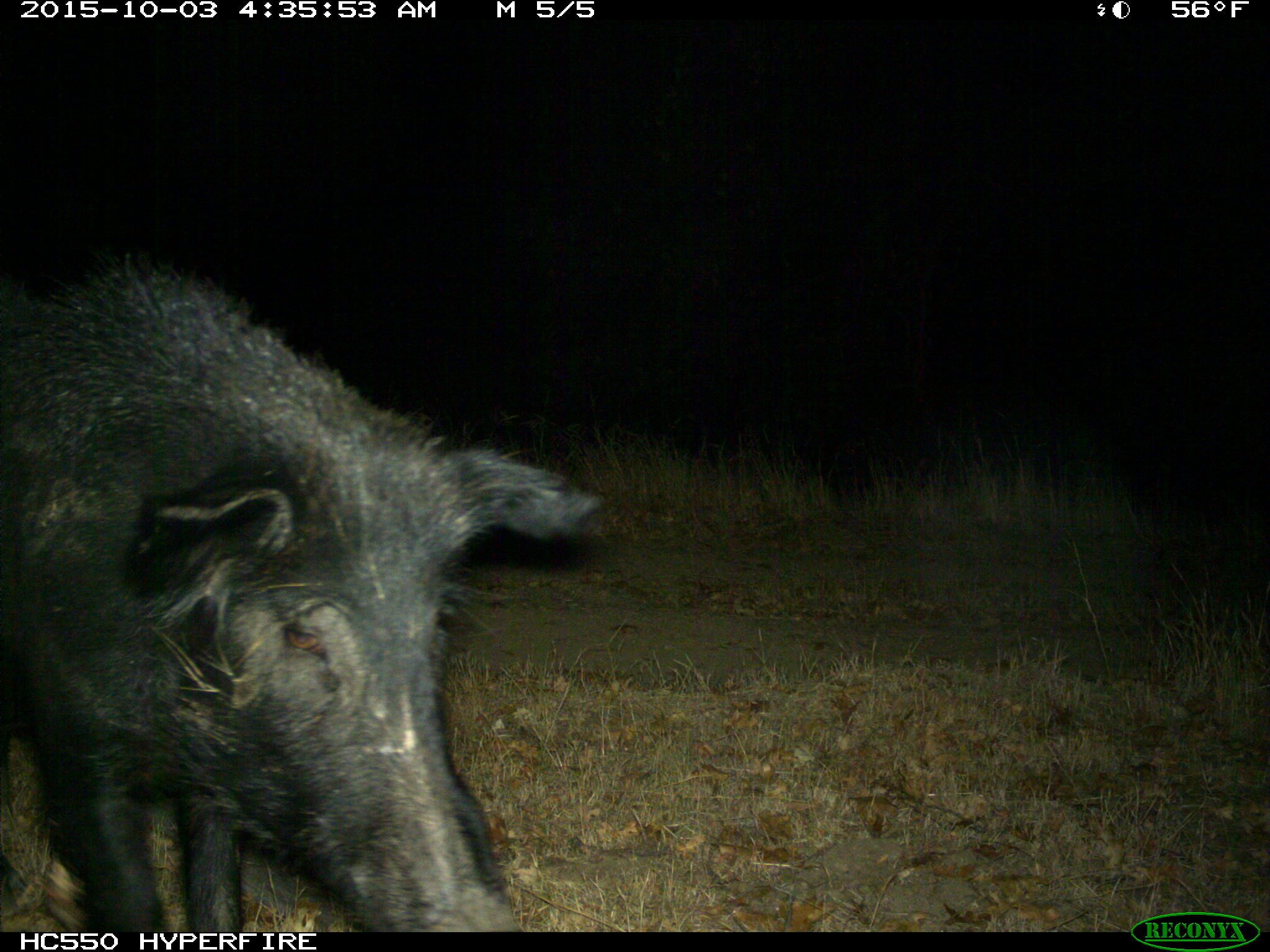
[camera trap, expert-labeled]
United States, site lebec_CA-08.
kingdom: Animalia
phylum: Chordata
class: Mammalia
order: Artiodactyla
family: Suidae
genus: Sus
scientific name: Sus scrofa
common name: wild boar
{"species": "Sus scrofa (wild boar)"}